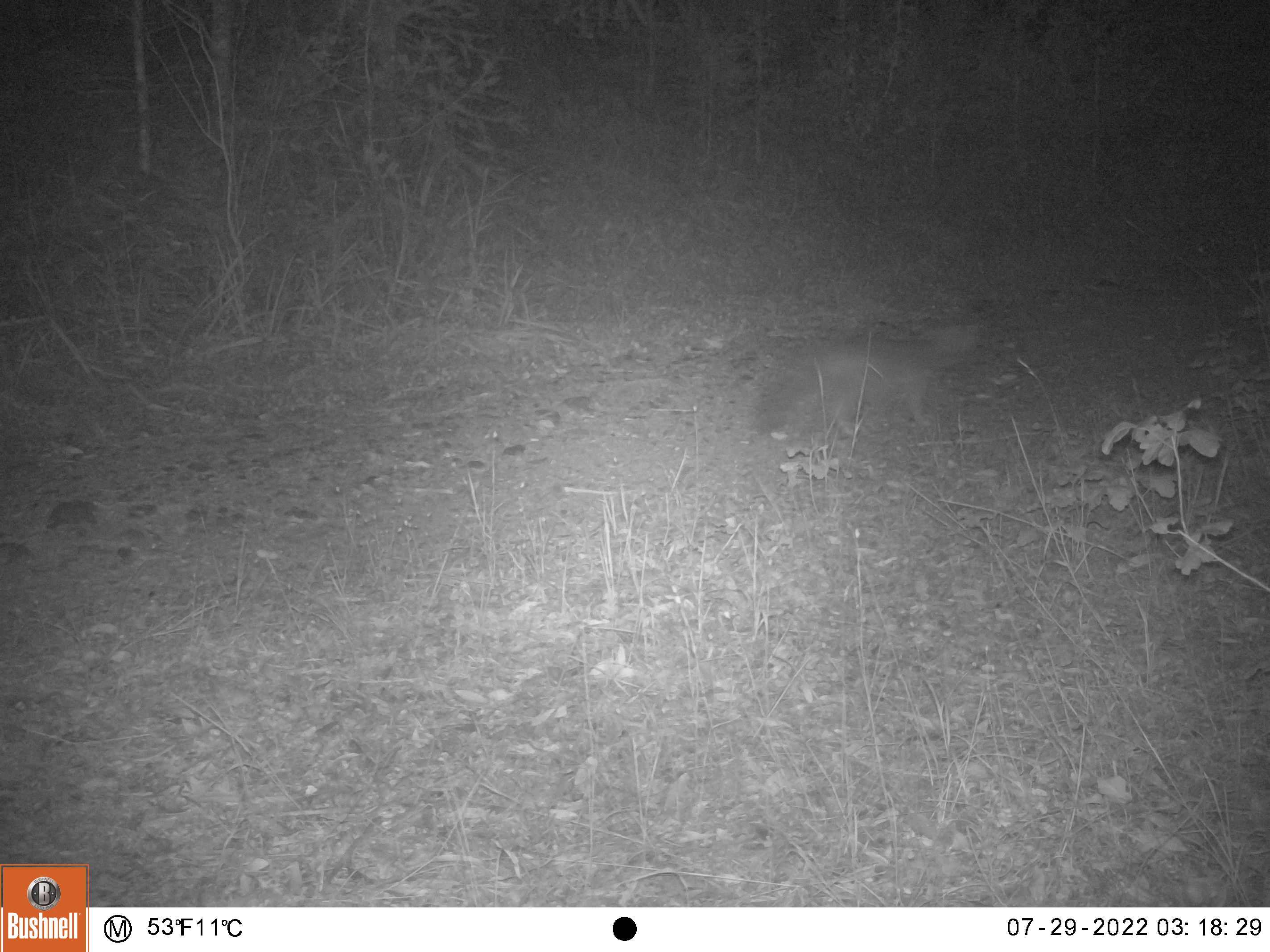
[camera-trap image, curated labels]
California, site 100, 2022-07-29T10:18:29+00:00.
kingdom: Animalia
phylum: Chordata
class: Mammalia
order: Carnivora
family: Canidae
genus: Urocyon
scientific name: Urocyon cinereoargenteus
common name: gray fox